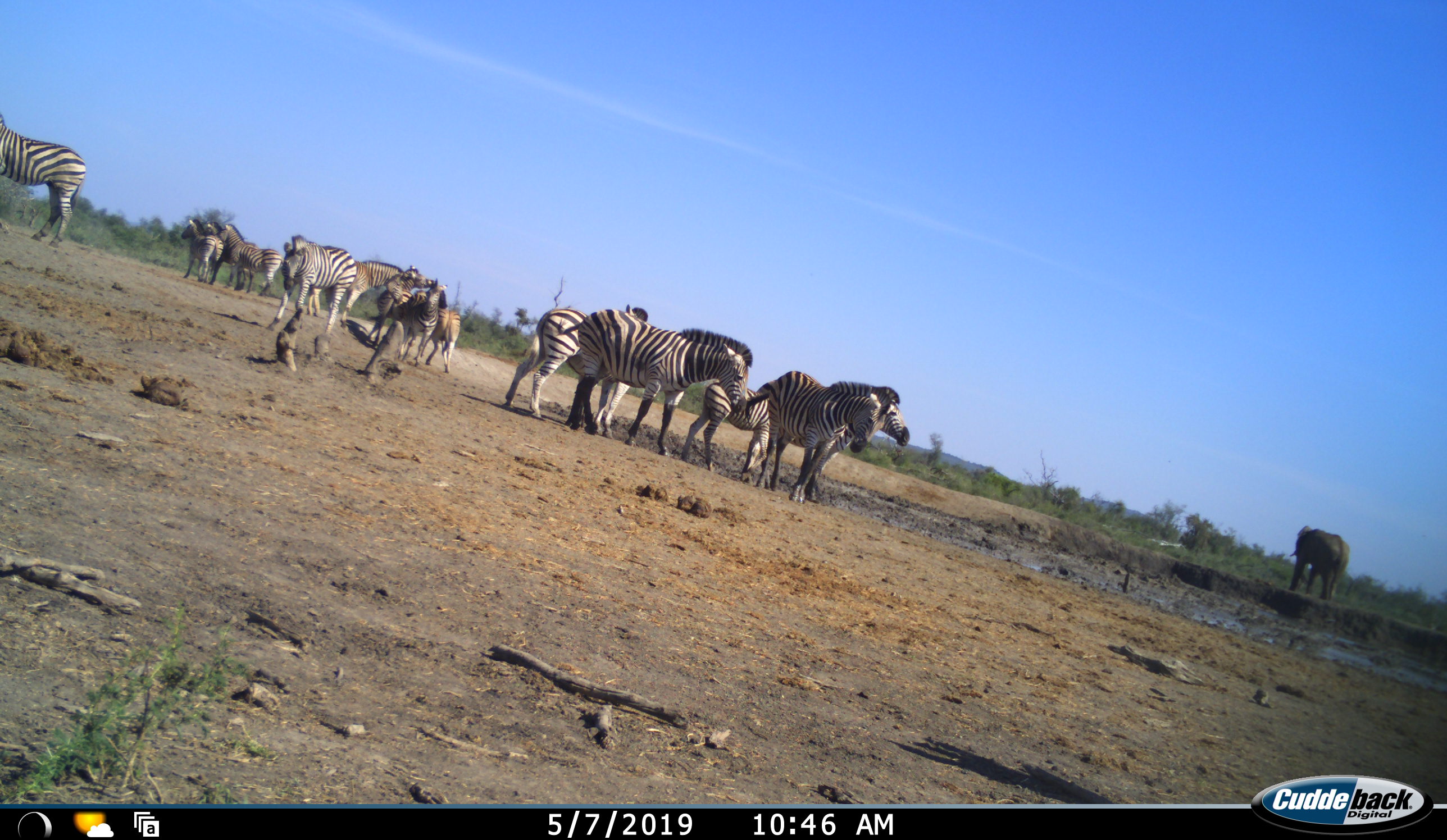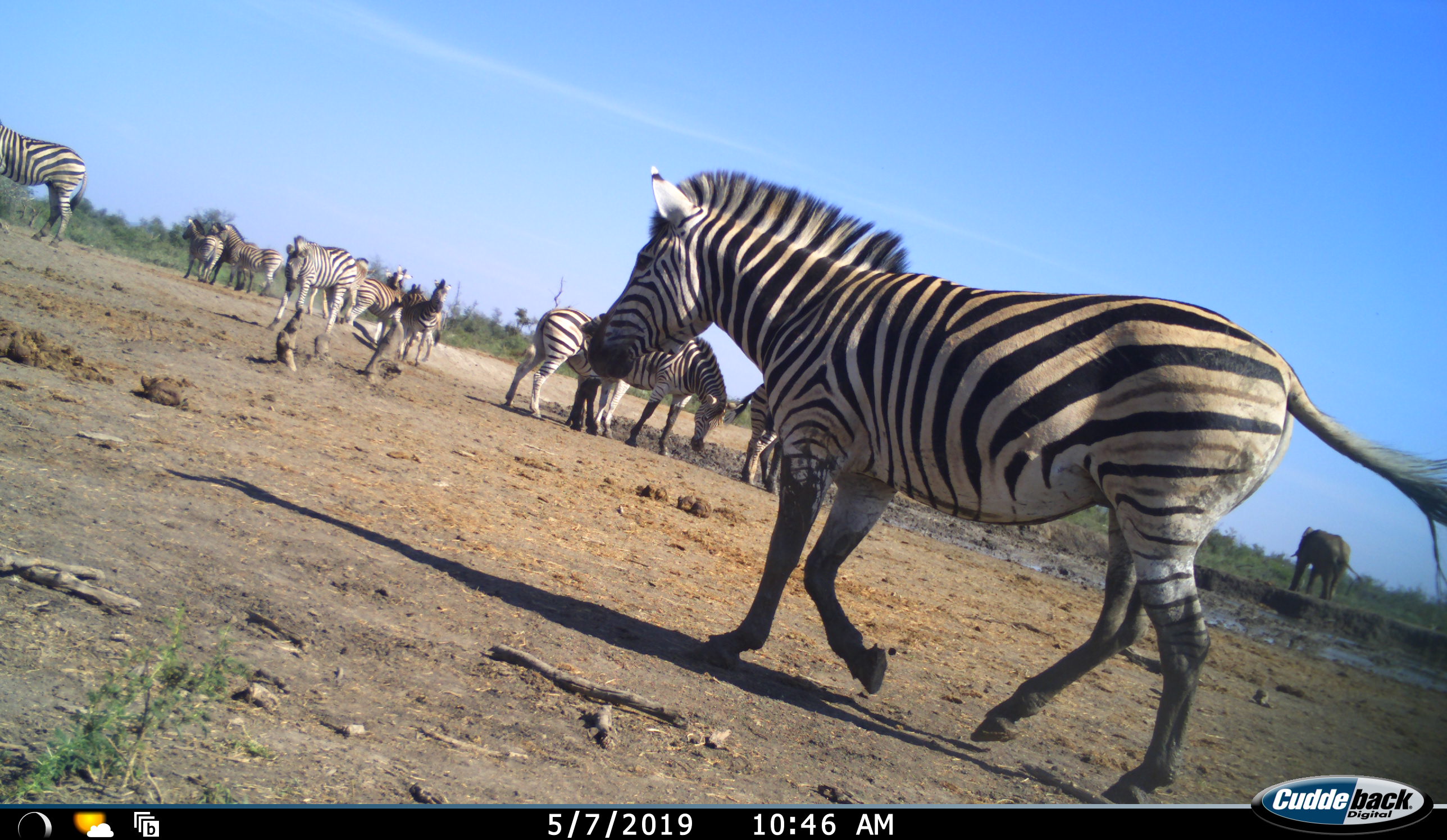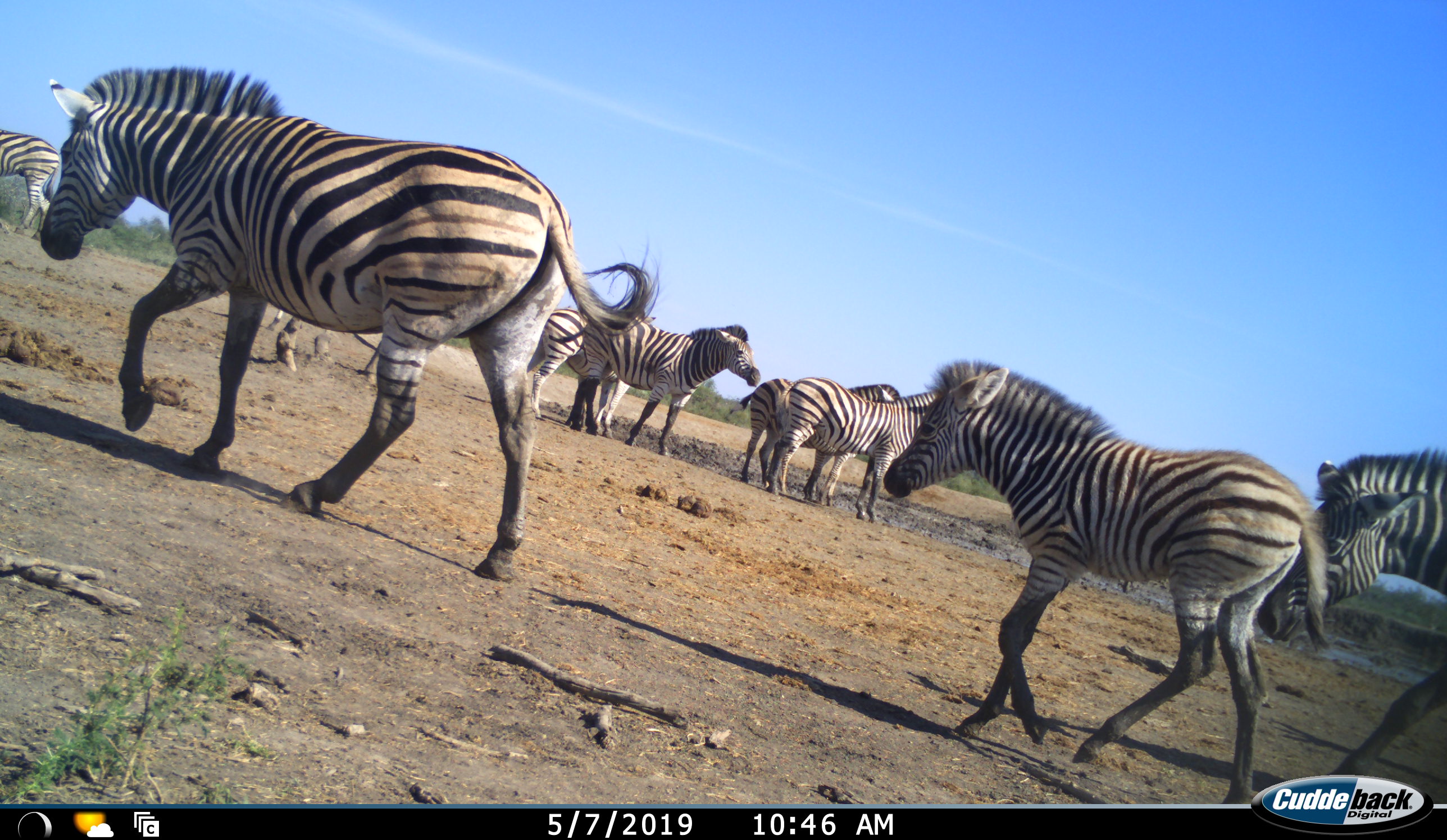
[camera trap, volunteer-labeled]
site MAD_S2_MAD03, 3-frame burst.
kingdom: Animalia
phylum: Chordata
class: Mammalia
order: Proboscidea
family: Elephantidae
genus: Loxodonta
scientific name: Loxodonta africana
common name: african bush elephant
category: elephant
Elephant (african bush elephant) (Loxodonta africana), count 1. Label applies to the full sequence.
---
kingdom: Animalia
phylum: Chordata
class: Mammalia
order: Perissodactyla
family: Equidae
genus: Equus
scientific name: Equus quagga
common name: plains zebra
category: zebraplains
Zebraplains (plains zebra) (Equus quagga), count 11-50. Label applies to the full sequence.